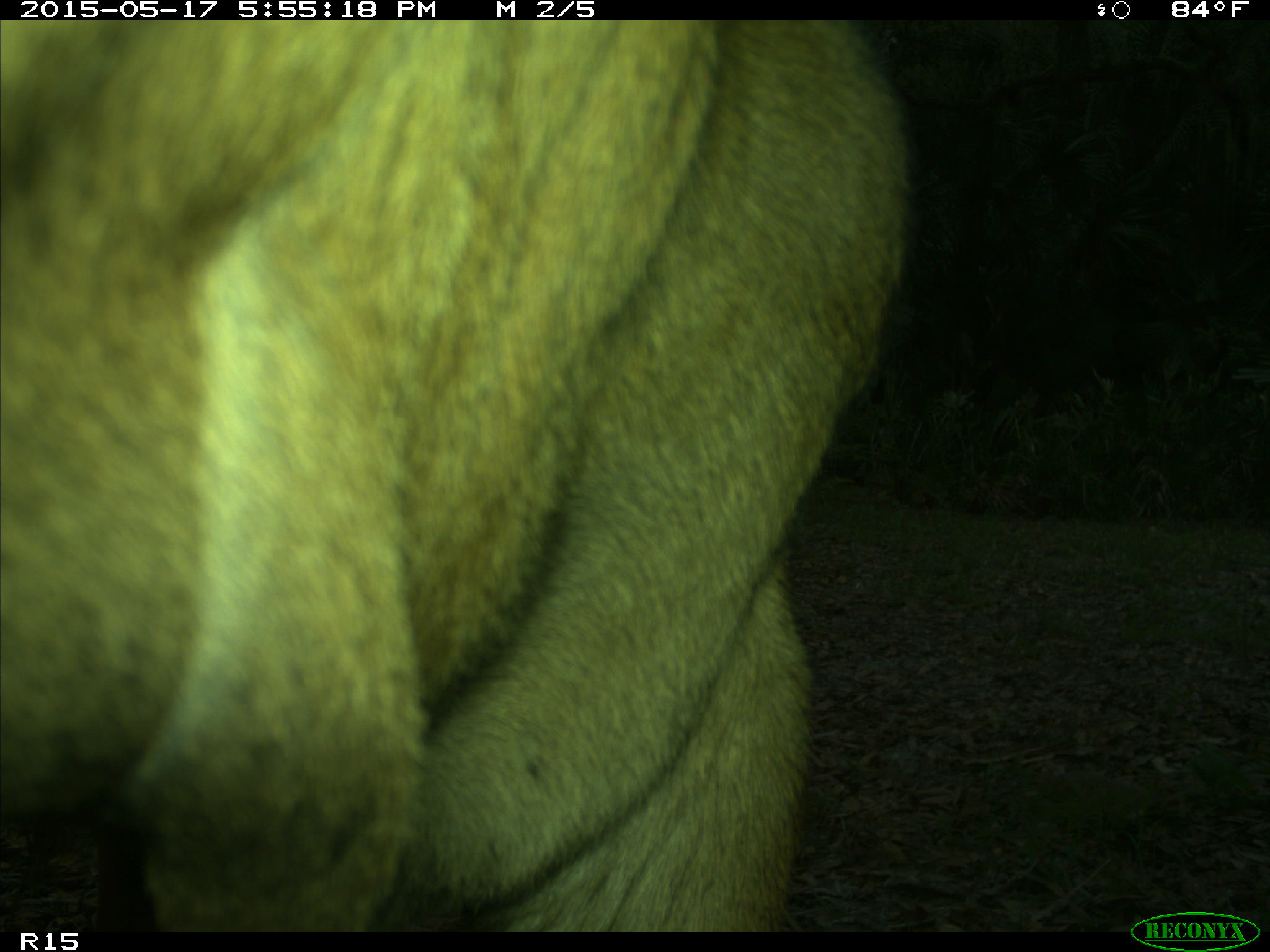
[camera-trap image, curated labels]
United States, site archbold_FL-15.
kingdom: Animalia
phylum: Chordata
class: Mammalia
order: Artiodactyla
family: Bovidae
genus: Bos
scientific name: Bos taurus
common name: domestic cow